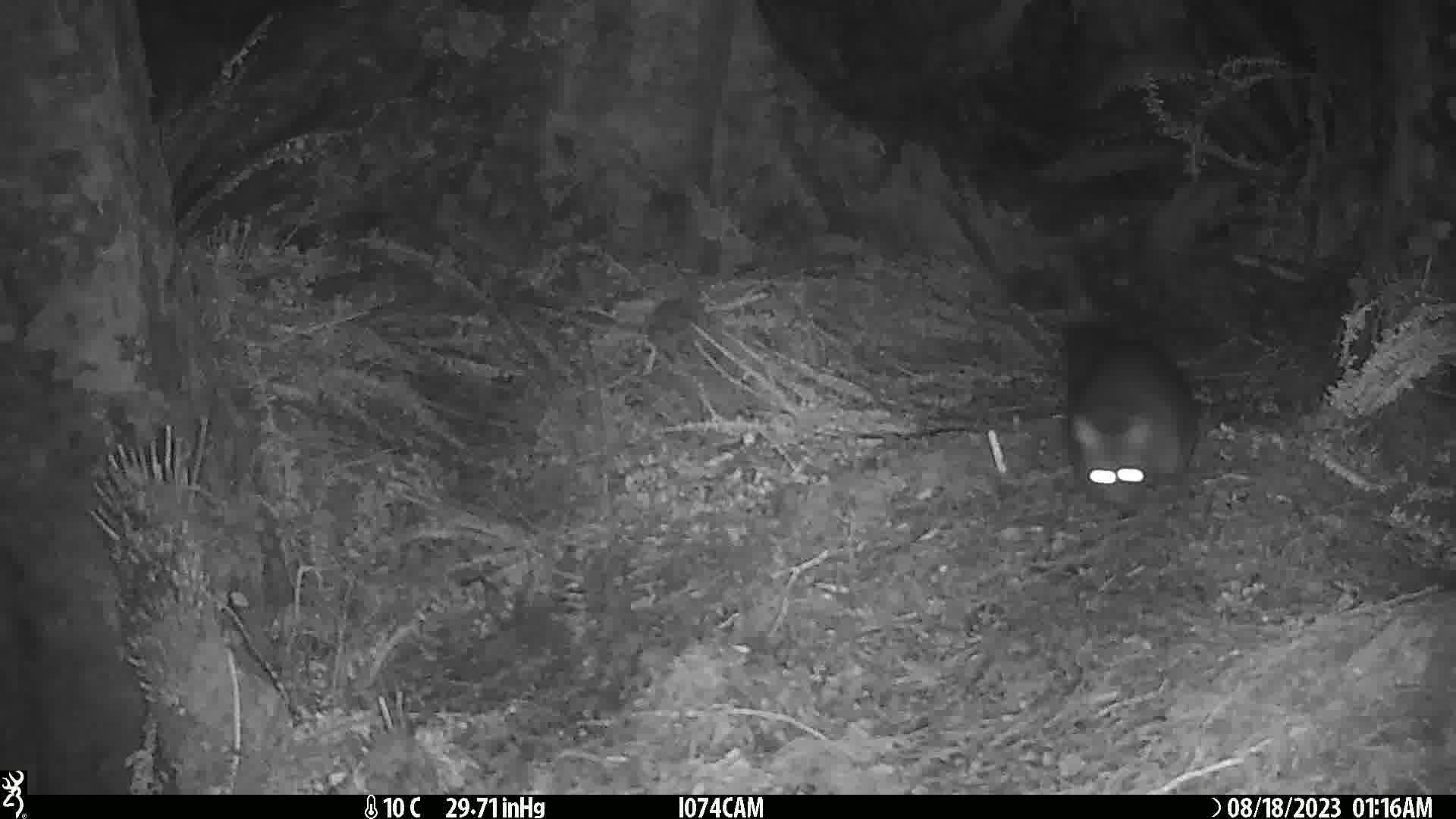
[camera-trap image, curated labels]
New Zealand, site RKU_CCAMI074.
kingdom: Animalia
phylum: Chordata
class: Mammalia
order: Diprotodontia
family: Phalangeridae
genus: Trichosurus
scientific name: Trichosurus vulpecula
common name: common brushtail possum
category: possum